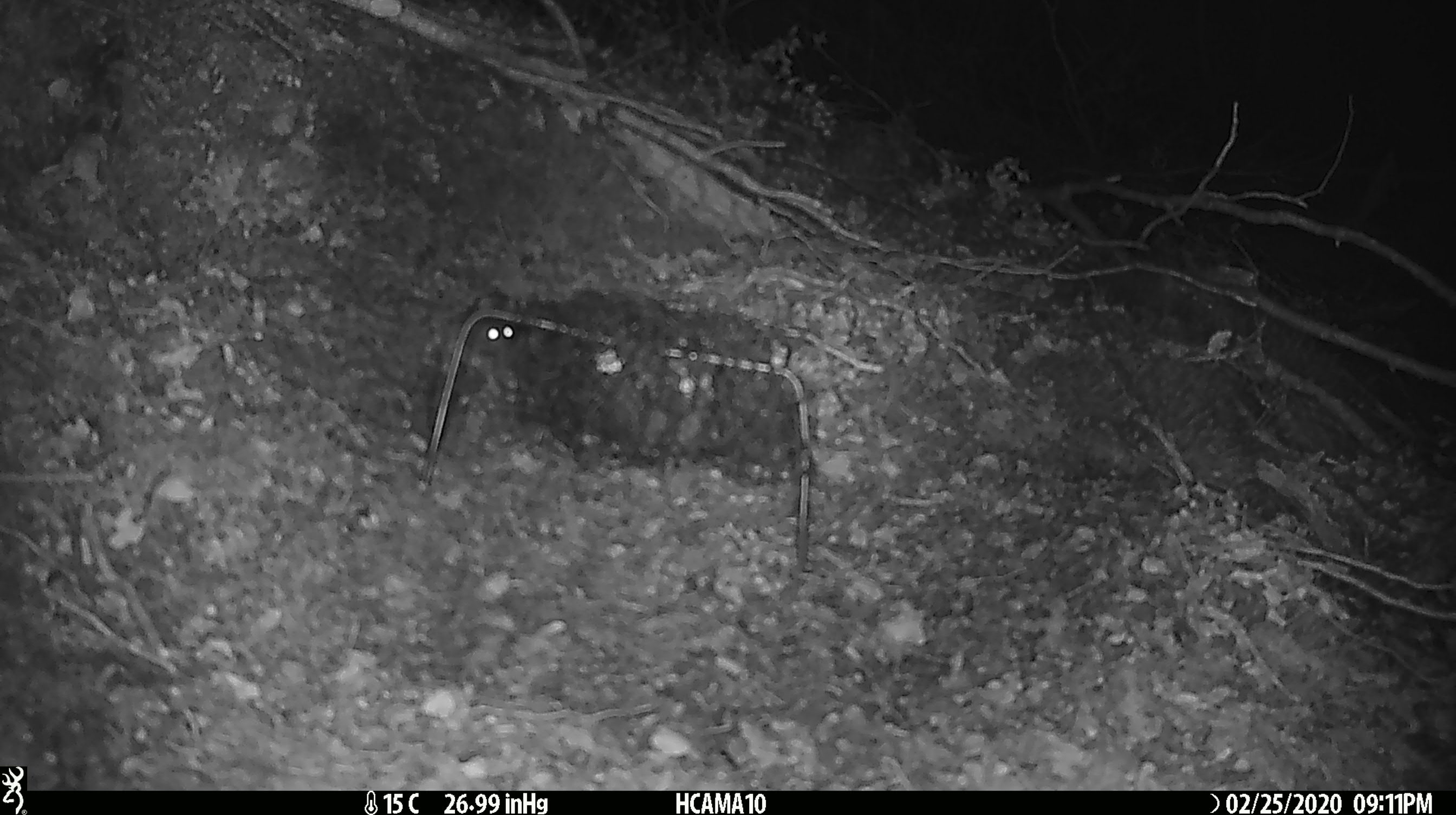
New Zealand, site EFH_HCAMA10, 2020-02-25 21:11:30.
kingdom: Animalia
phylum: Chordata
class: Mammalia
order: Rodentia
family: Muridae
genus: Mus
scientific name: Mus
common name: mouse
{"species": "mouse (Mus)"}